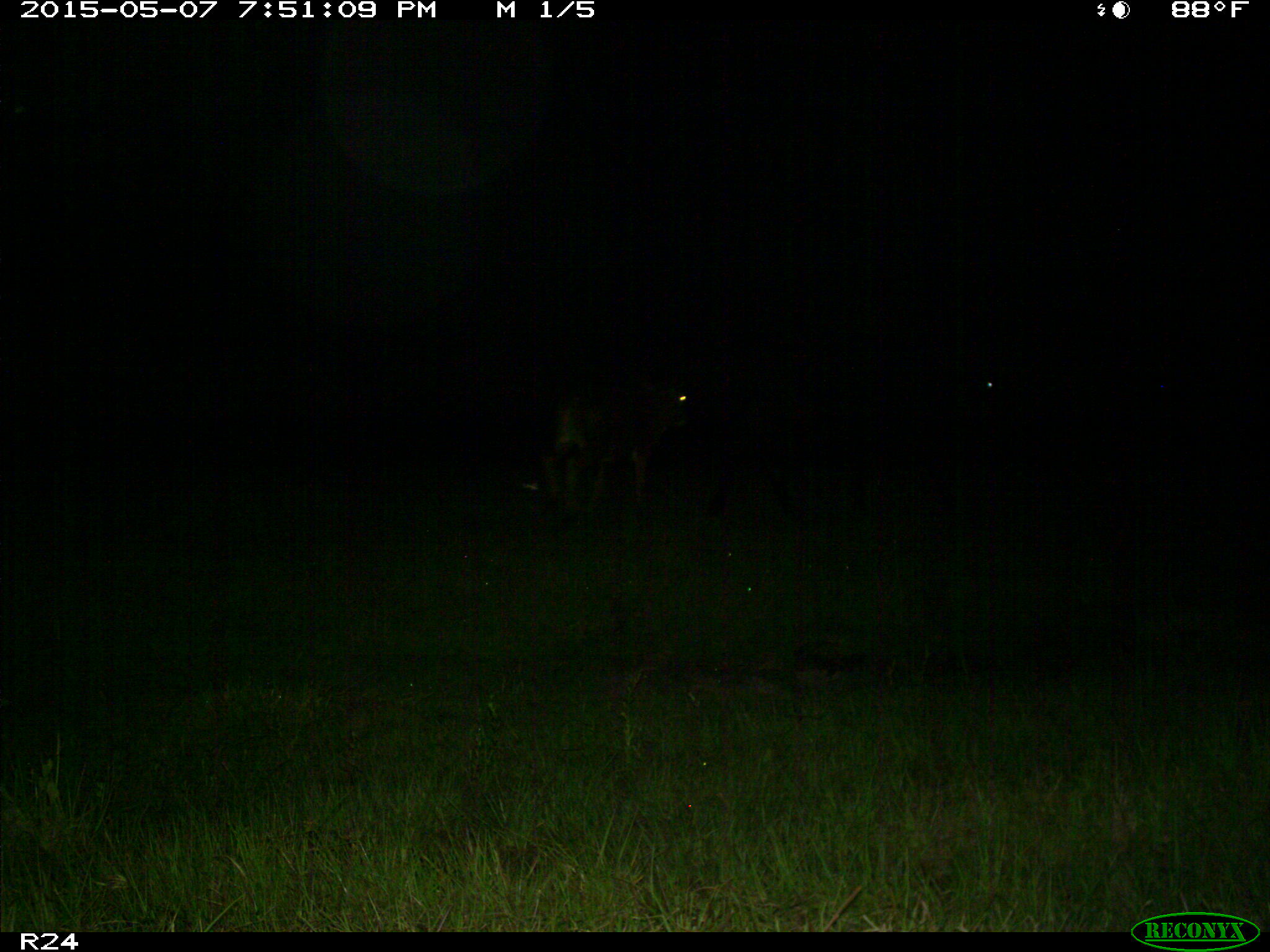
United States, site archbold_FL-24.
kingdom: Animalia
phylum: Chordata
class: Mammalia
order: Artiodactyla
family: Bovidae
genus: Bos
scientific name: Bos taurus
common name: domestic cow